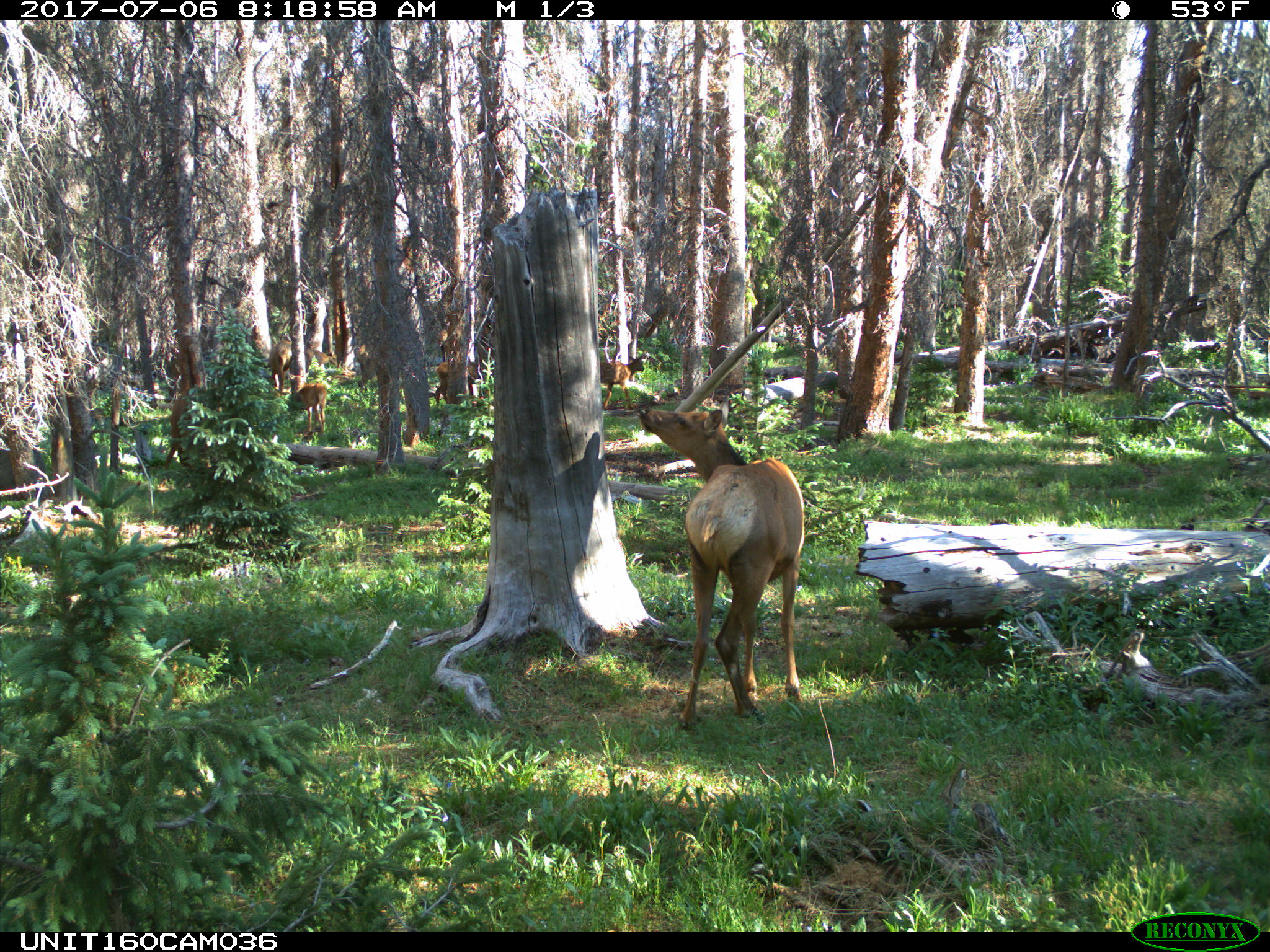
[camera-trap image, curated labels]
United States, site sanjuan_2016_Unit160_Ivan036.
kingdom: Animalia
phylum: Chordata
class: Mammalia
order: Artiodactyla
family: Cervidae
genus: Cervus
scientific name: Cervus elaphus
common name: red deer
Cervus elaphus (red deer).